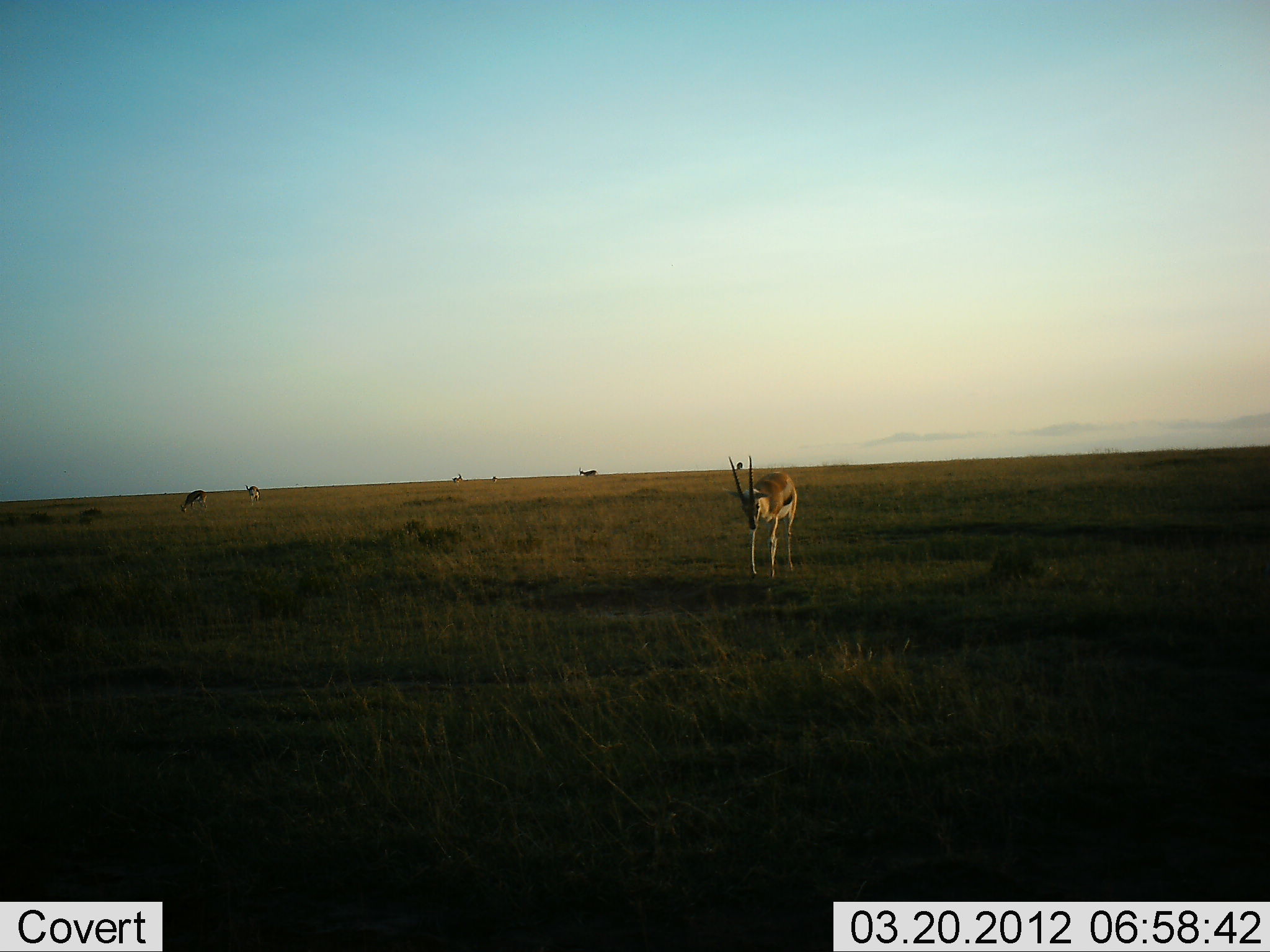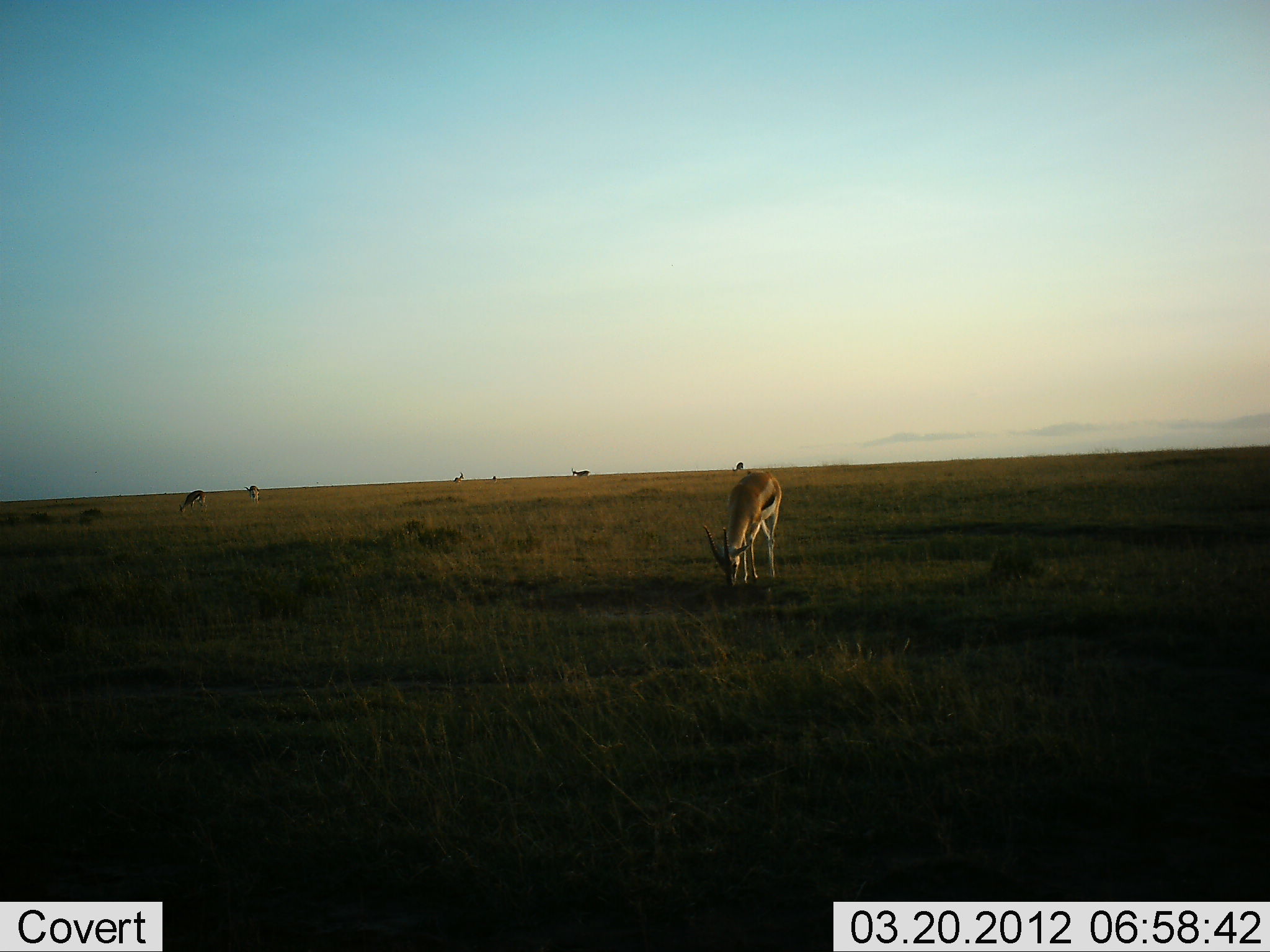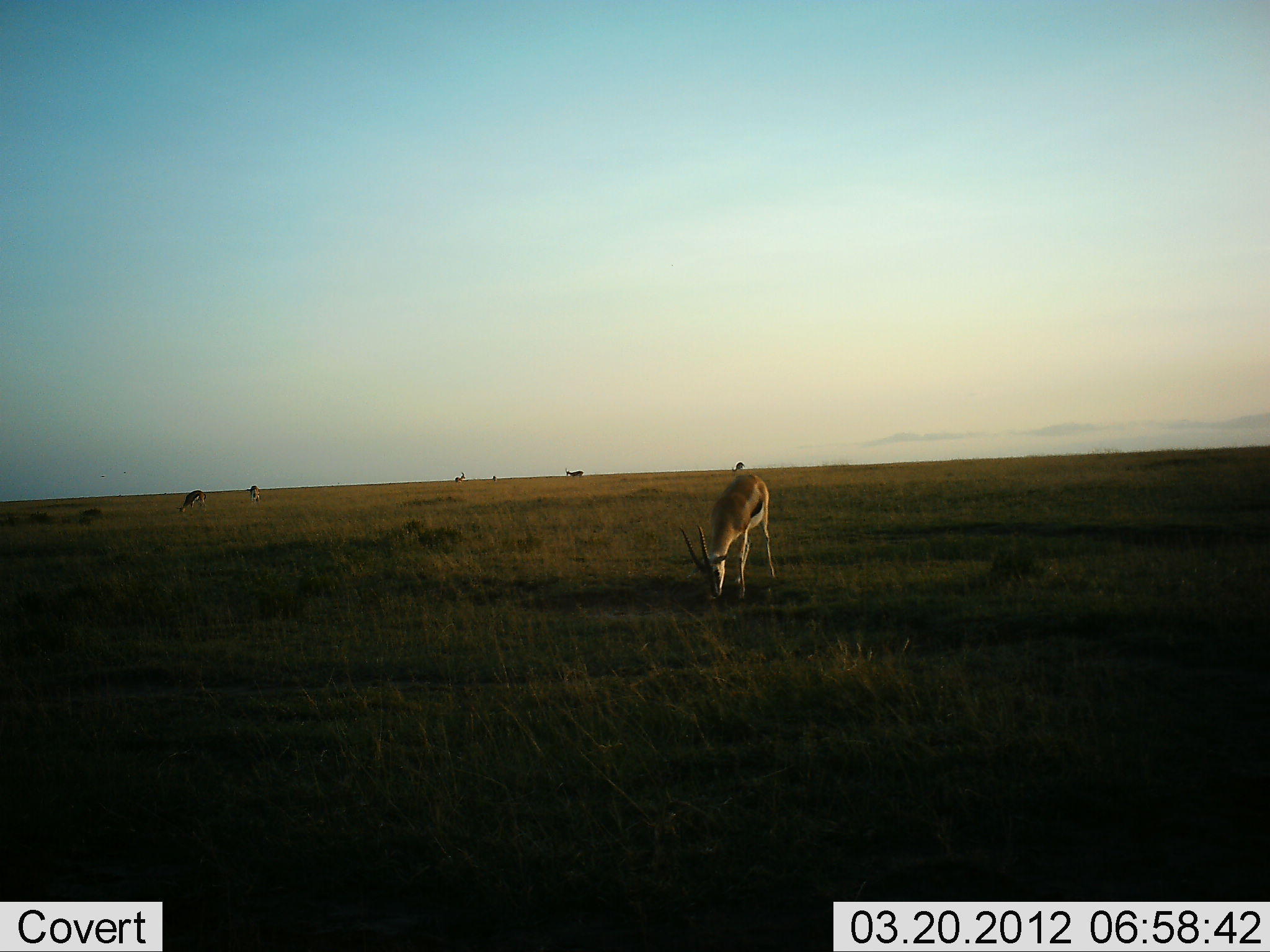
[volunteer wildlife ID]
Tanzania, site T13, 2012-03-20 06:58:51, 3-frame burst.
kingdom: Animalia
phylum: Chordata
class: Mammalia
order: Artiodactyla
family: Bovidae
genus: Eudorcas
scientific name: Eudorcas thomsonii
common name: thomson's gazelle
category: gazellethomsons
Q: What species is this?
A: Gazellethomsons (thomson's gazelle) (Eudorcas thomsonii).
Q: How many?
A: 7.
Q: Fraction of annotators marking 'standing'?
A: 57%.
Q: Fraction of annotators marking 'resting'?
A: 0%.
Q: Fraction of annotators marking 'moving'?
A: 24%.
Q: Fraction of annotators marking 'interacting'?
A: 0%.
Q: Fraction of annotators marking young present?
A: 0%.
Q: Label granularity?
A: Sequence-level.